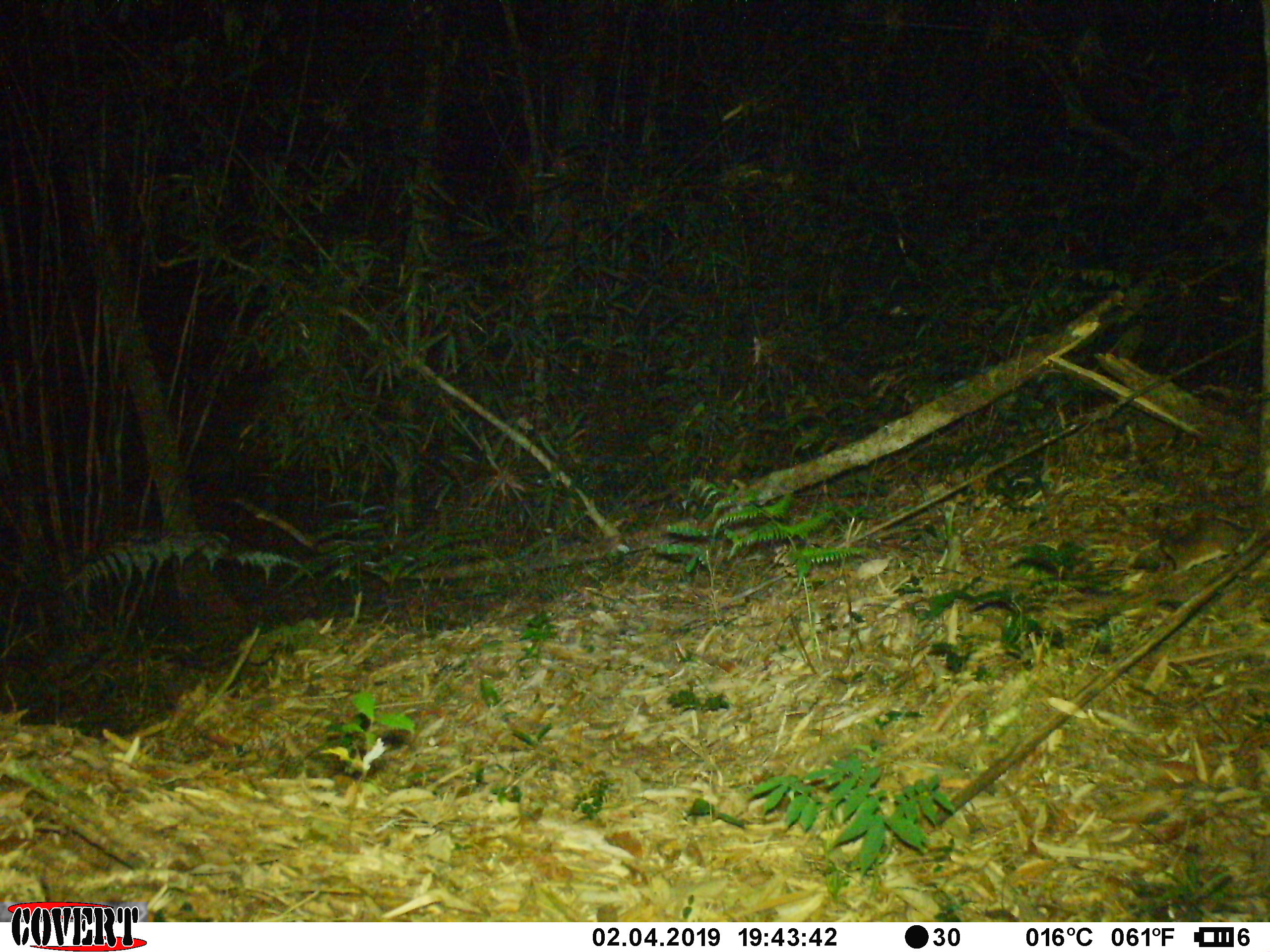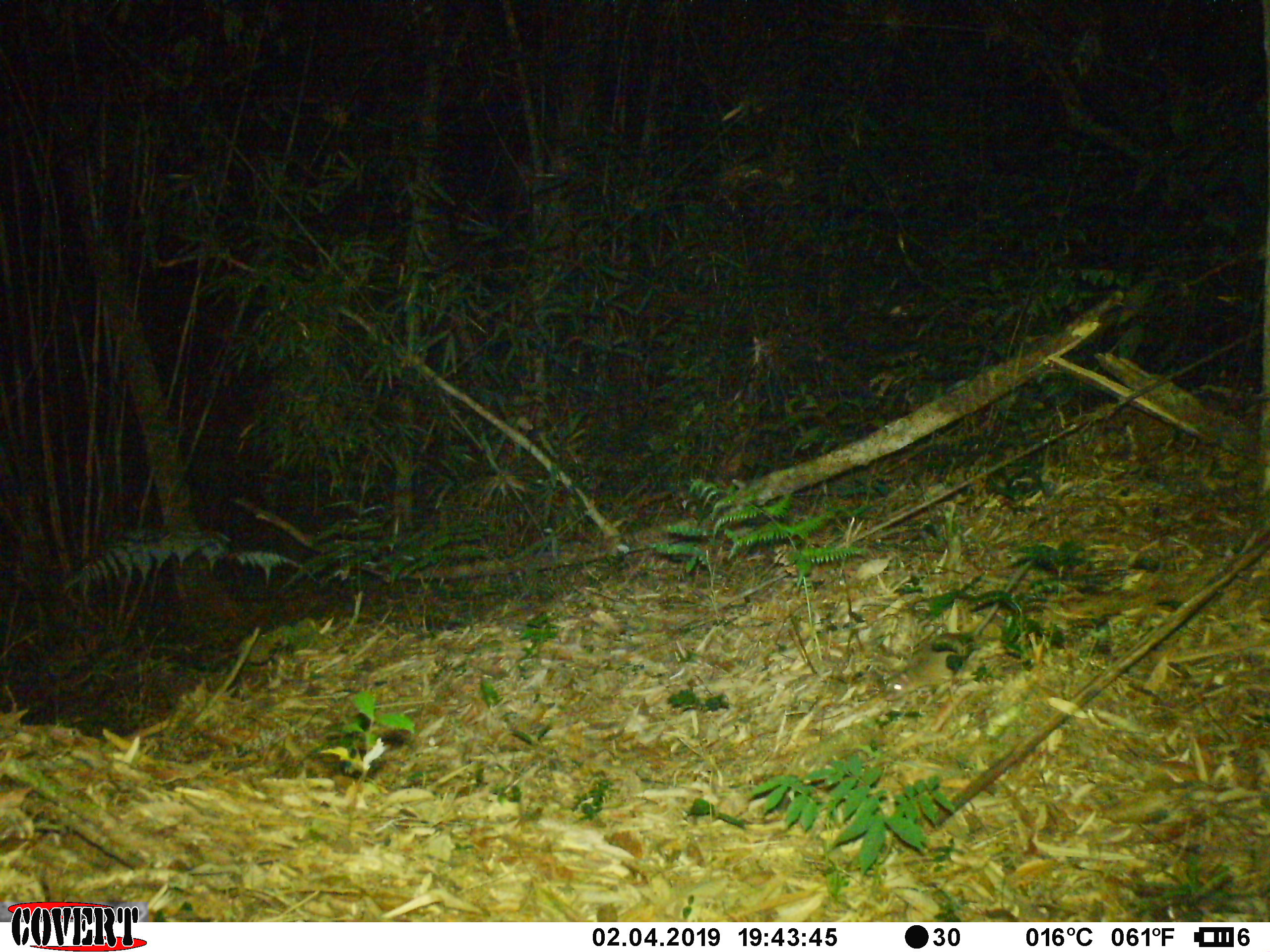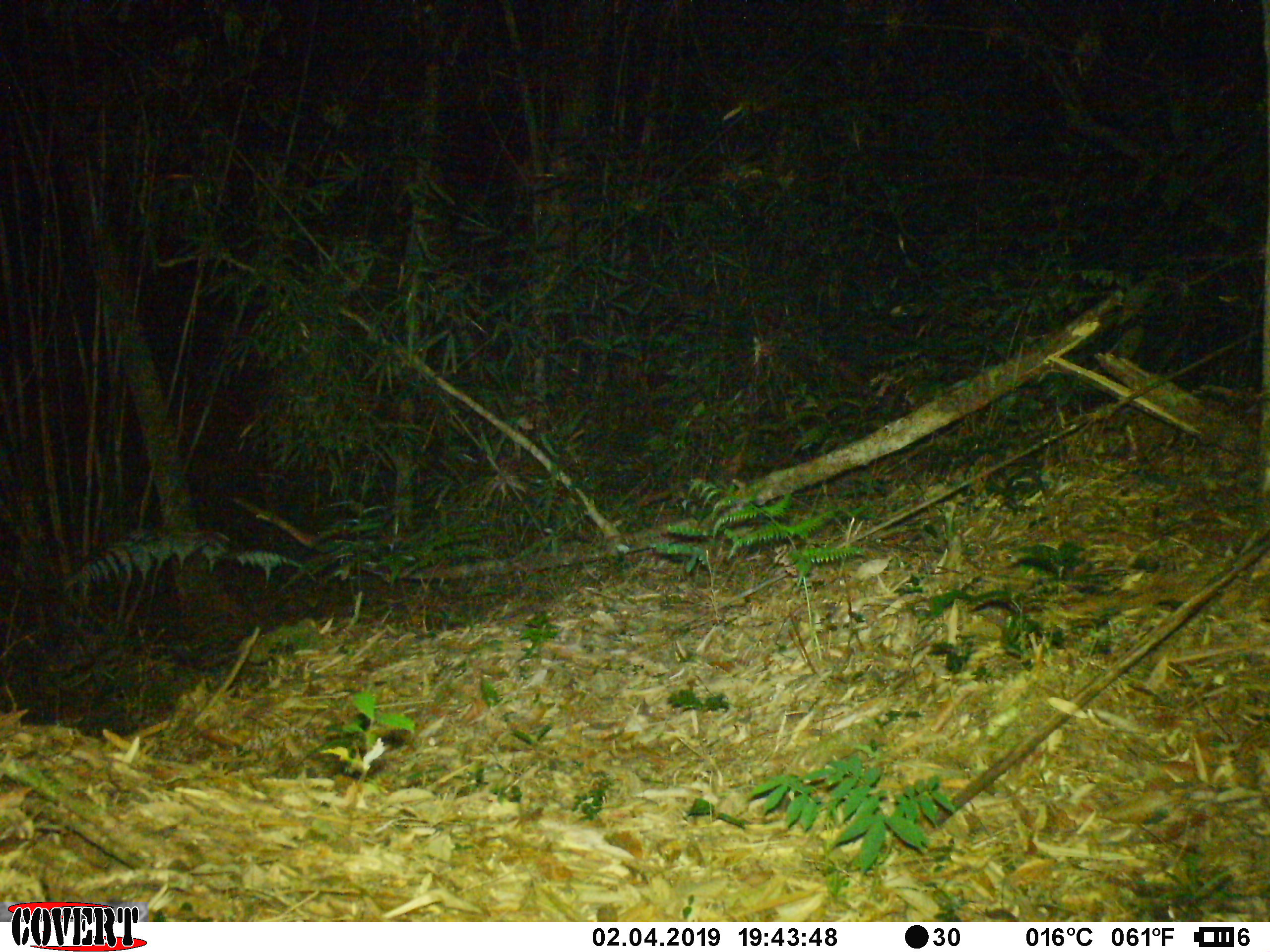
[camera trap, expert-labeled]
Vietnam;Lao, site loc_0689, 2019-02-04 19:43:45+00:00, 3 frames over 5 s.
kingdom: Animalia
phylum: Chordata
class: Mammalia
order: Rodentia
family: Muridae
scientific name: Muridae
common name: old-world mice and rats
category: unidentified murid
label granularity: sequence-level